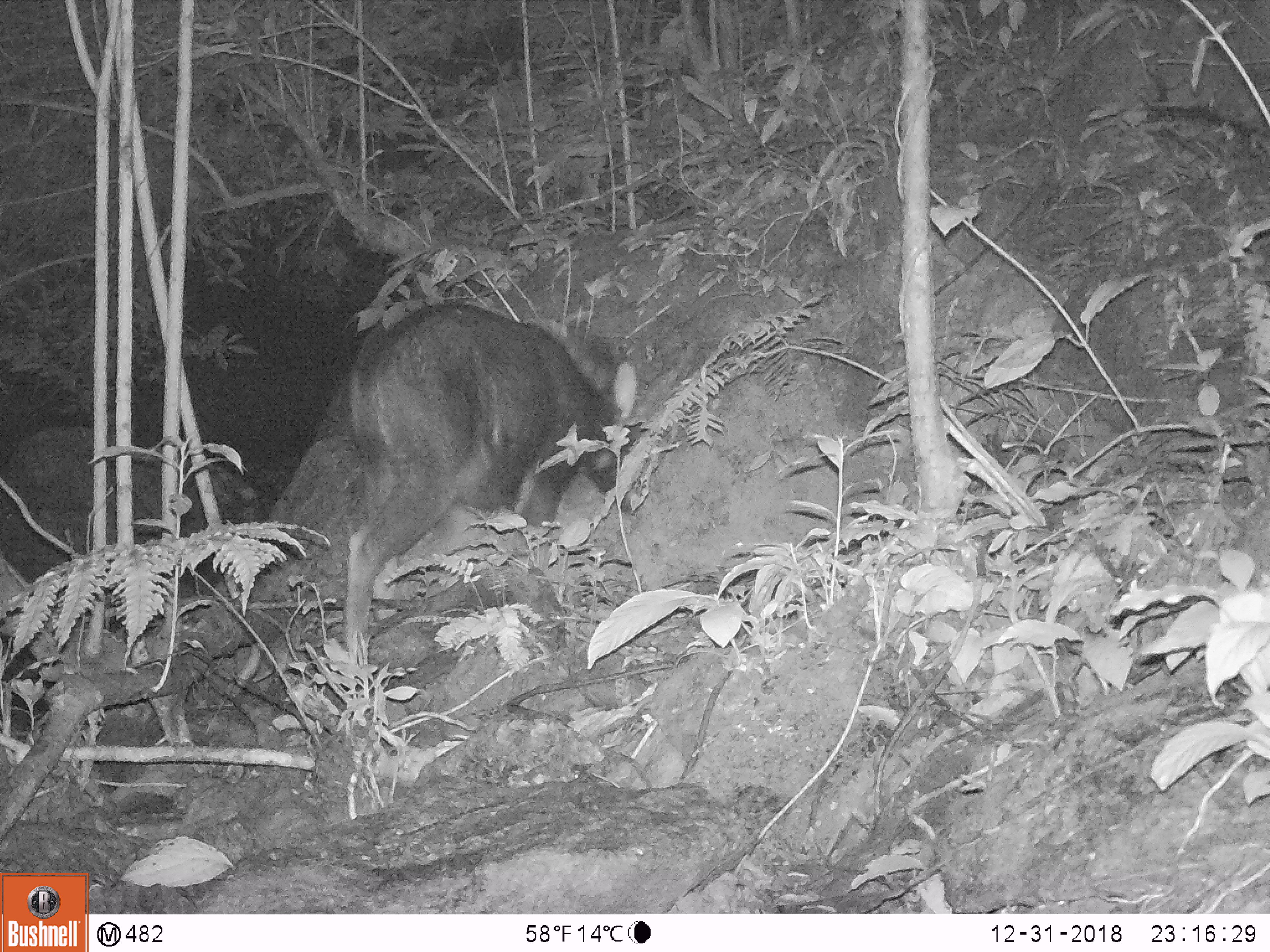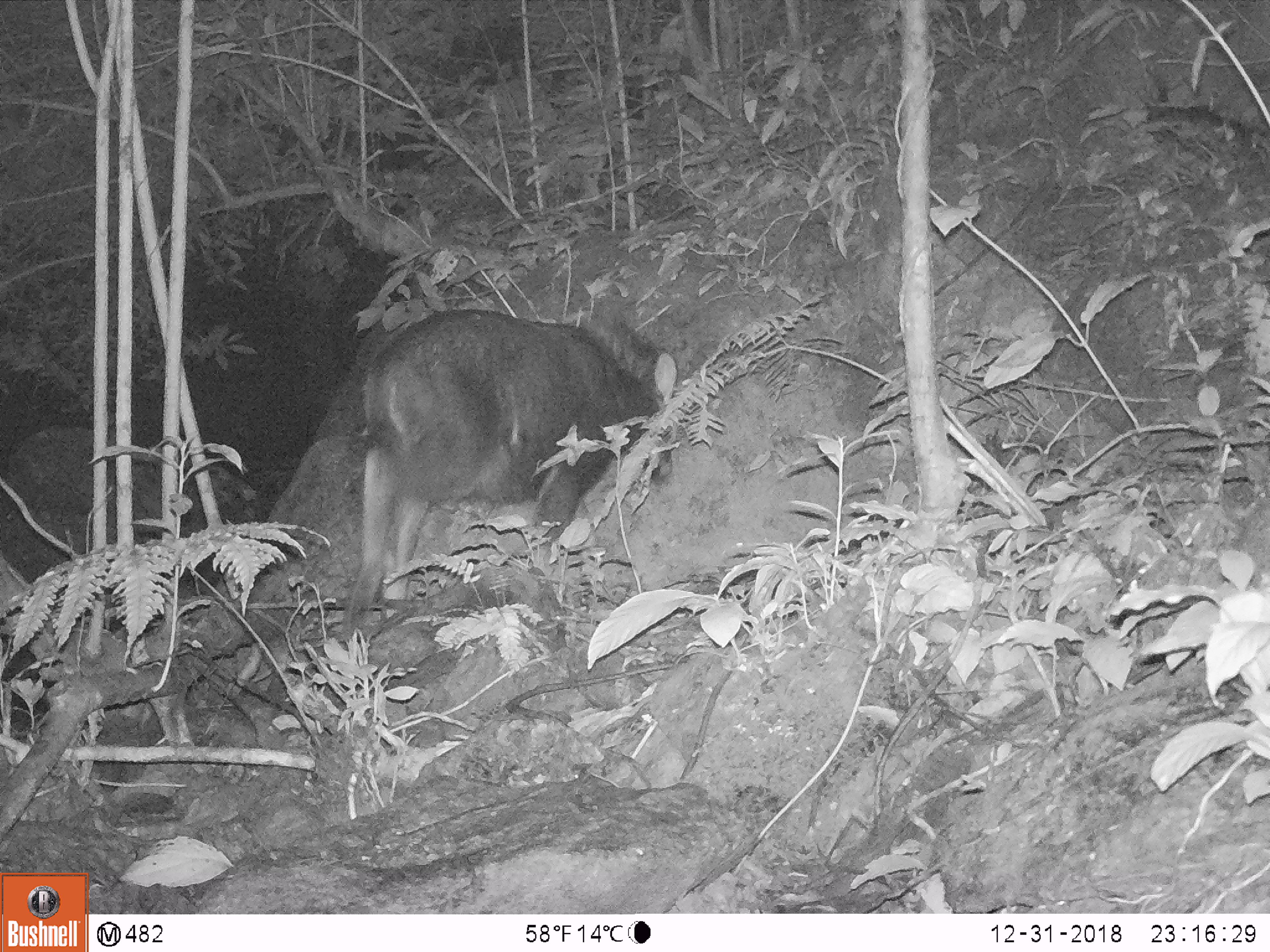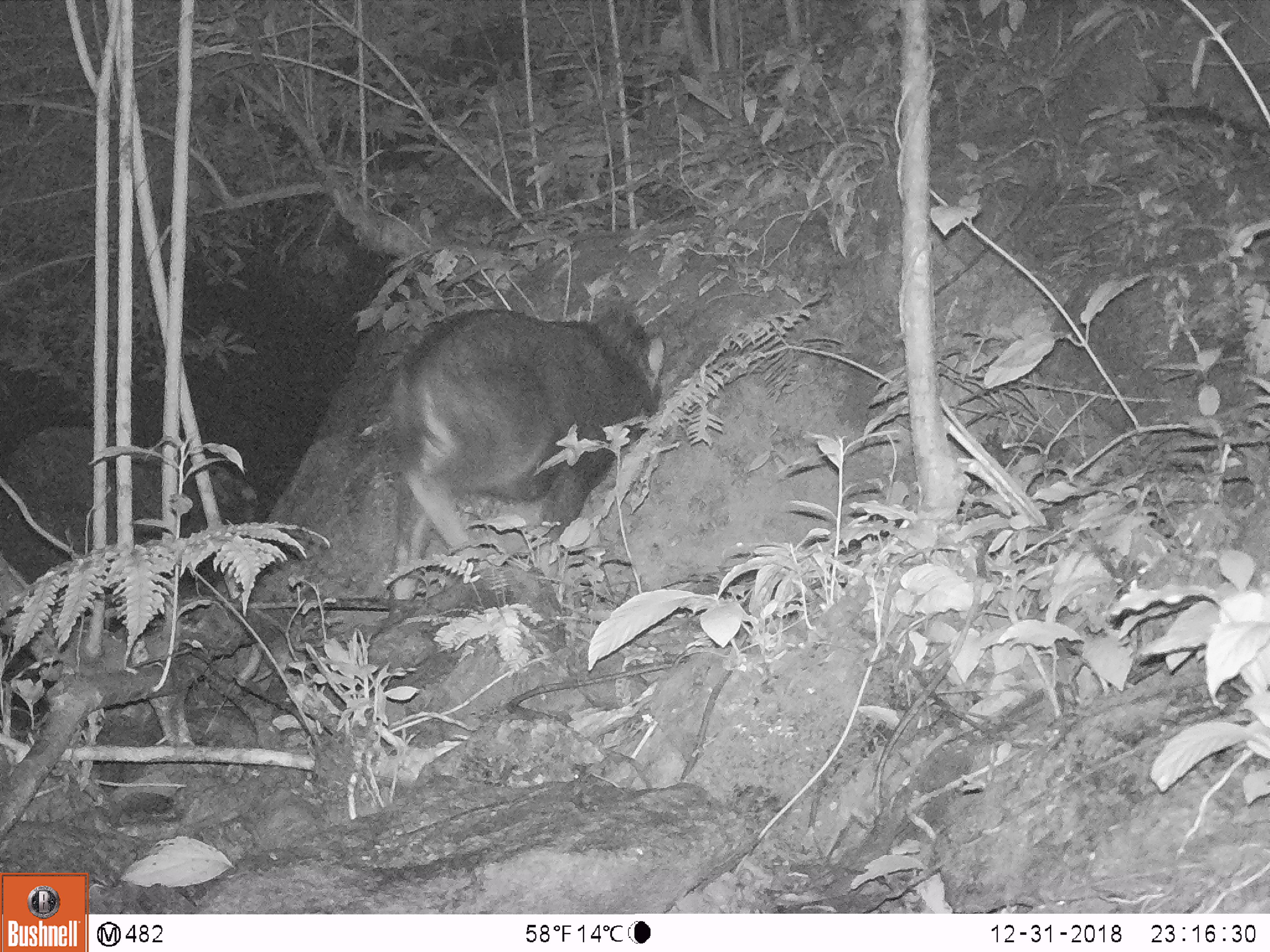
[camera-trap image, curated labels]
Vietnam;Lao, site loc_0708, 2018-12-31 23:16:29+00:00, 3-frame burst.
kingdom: Animalia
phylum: Chordata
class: Mammalia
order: Artiodactyla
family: Bovidae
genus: Capricornis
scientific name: Capricornis sumatraensis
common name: chinese serow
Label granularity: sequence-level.